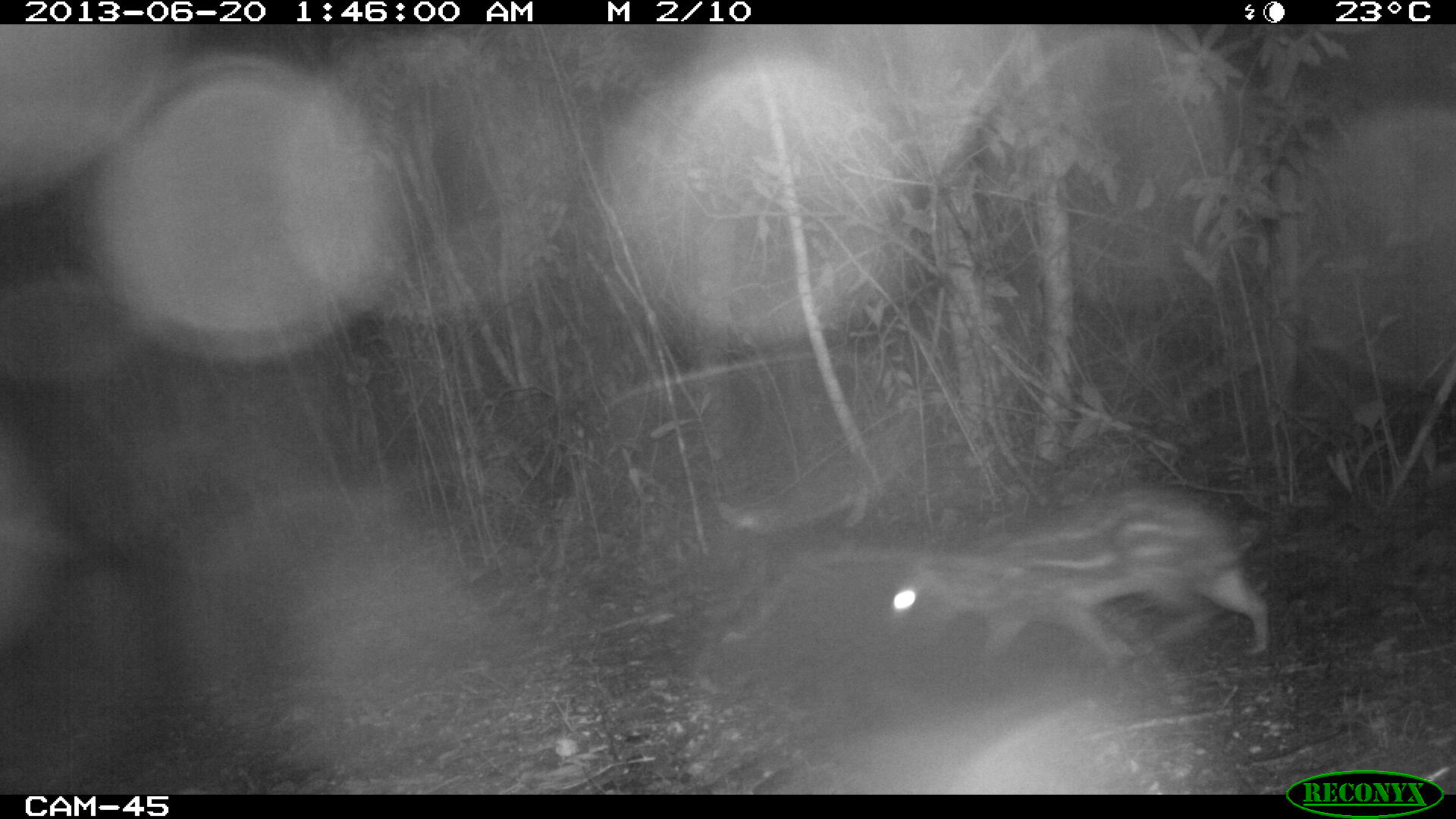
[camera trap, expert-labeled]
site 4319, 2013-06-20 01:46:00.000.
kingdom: Animalia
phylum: Chordata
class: Mammalia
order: Rodentia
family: Cuniculidae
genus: Cuniculus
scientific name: Cuniculus paca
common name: lowland paca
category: agouti paca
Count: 1.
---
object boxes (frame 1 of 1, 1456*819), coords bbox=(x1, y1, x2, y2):
agouti paca: bbox=(884, 481, 1274, 674)